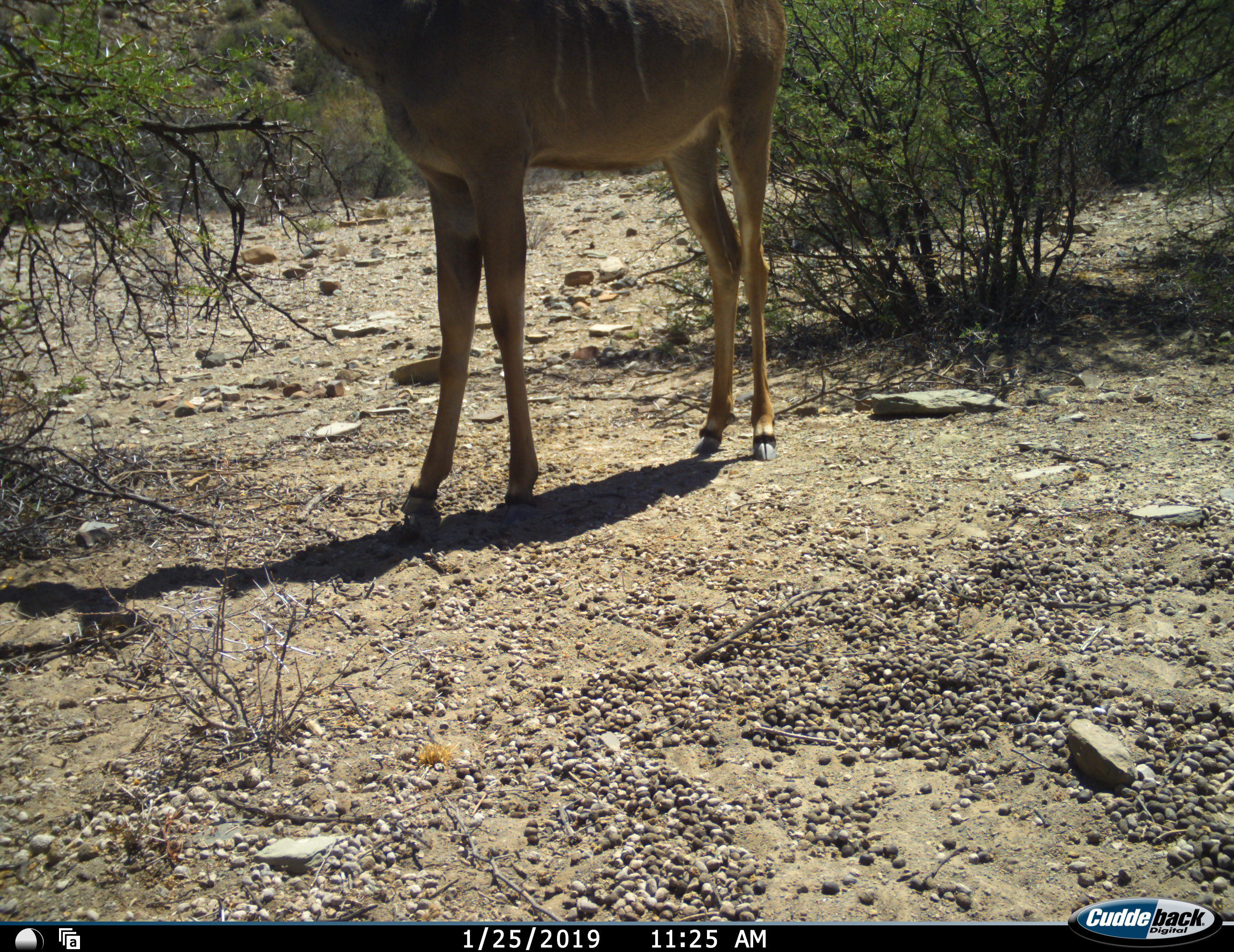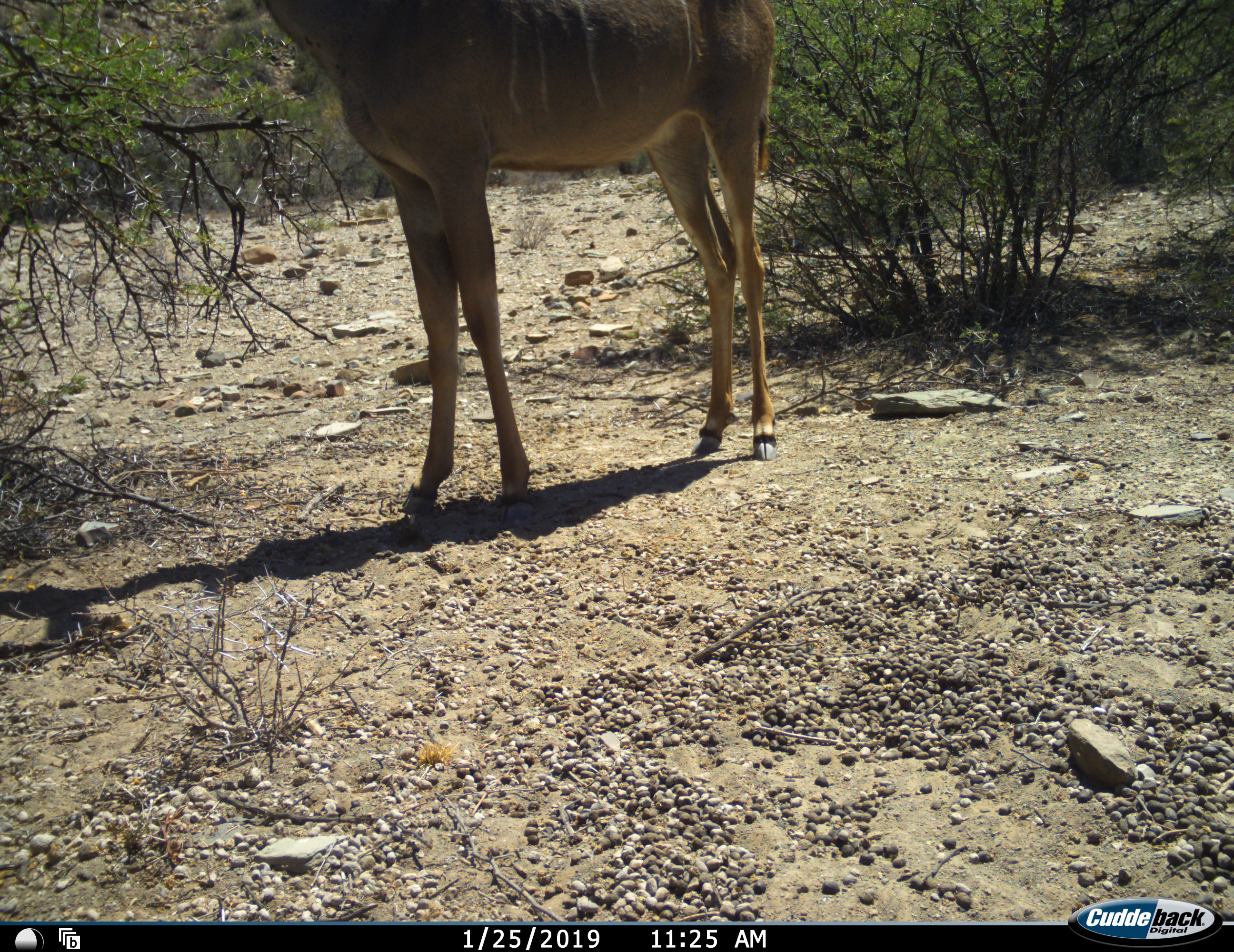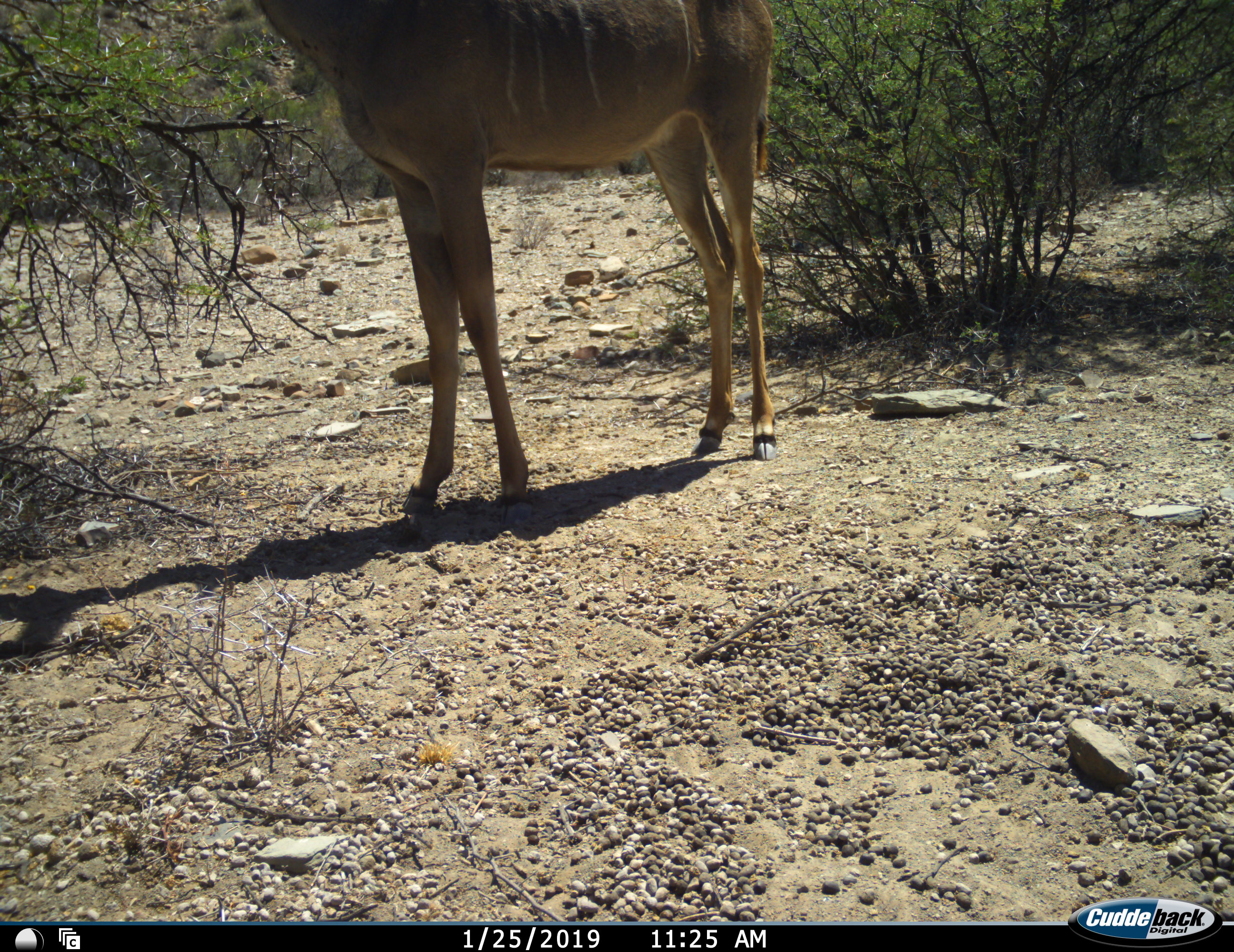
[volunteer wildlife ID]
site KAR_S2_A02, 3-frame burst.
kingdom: Animalia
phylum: Chordata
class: Mammalia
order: Artiodactyla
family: Bovidae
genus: Tragelaphus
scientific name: Tragelaphus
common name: kudu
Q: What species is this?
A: Kudu (Tragelaphus).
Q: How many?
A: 1.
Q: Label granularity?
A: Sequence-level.